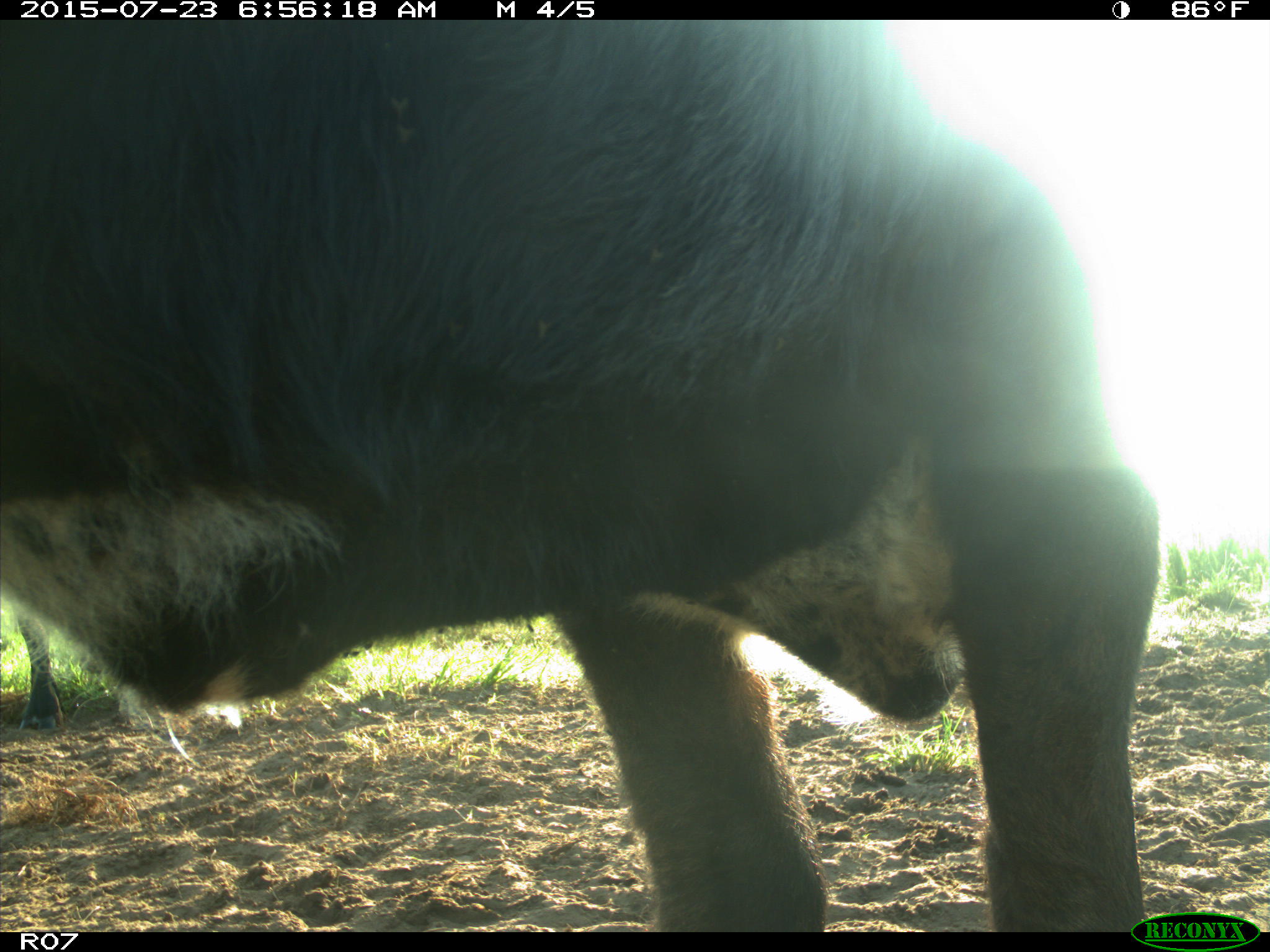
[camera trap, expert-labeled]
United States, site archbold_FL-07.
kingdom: Animalia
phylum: Chordata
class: Mammalia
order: Artiodactyla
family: Bovidae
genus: Bos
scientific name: Bos taurus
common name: domestic cow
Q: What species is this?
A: Bos taurus (domestic cow).